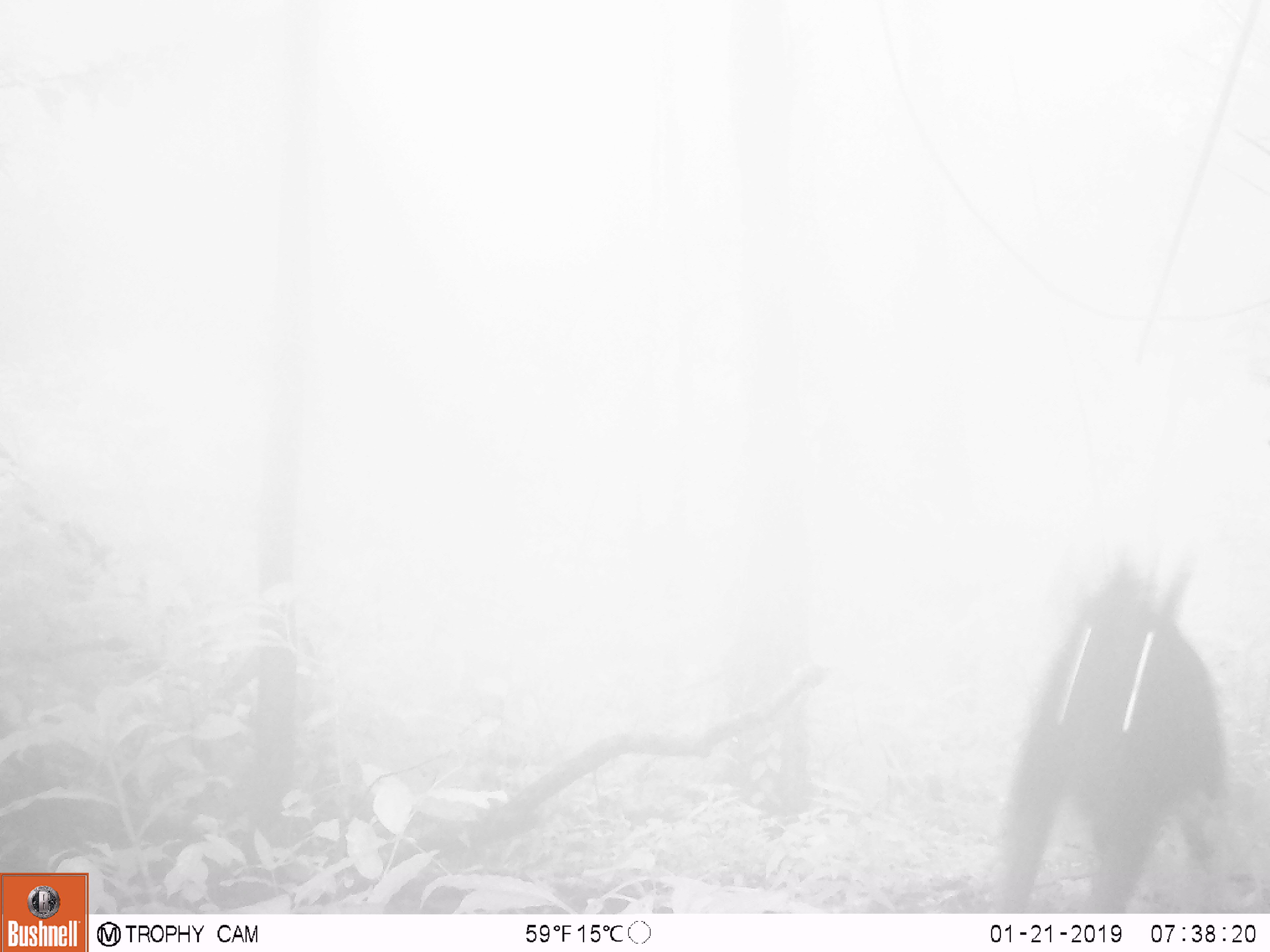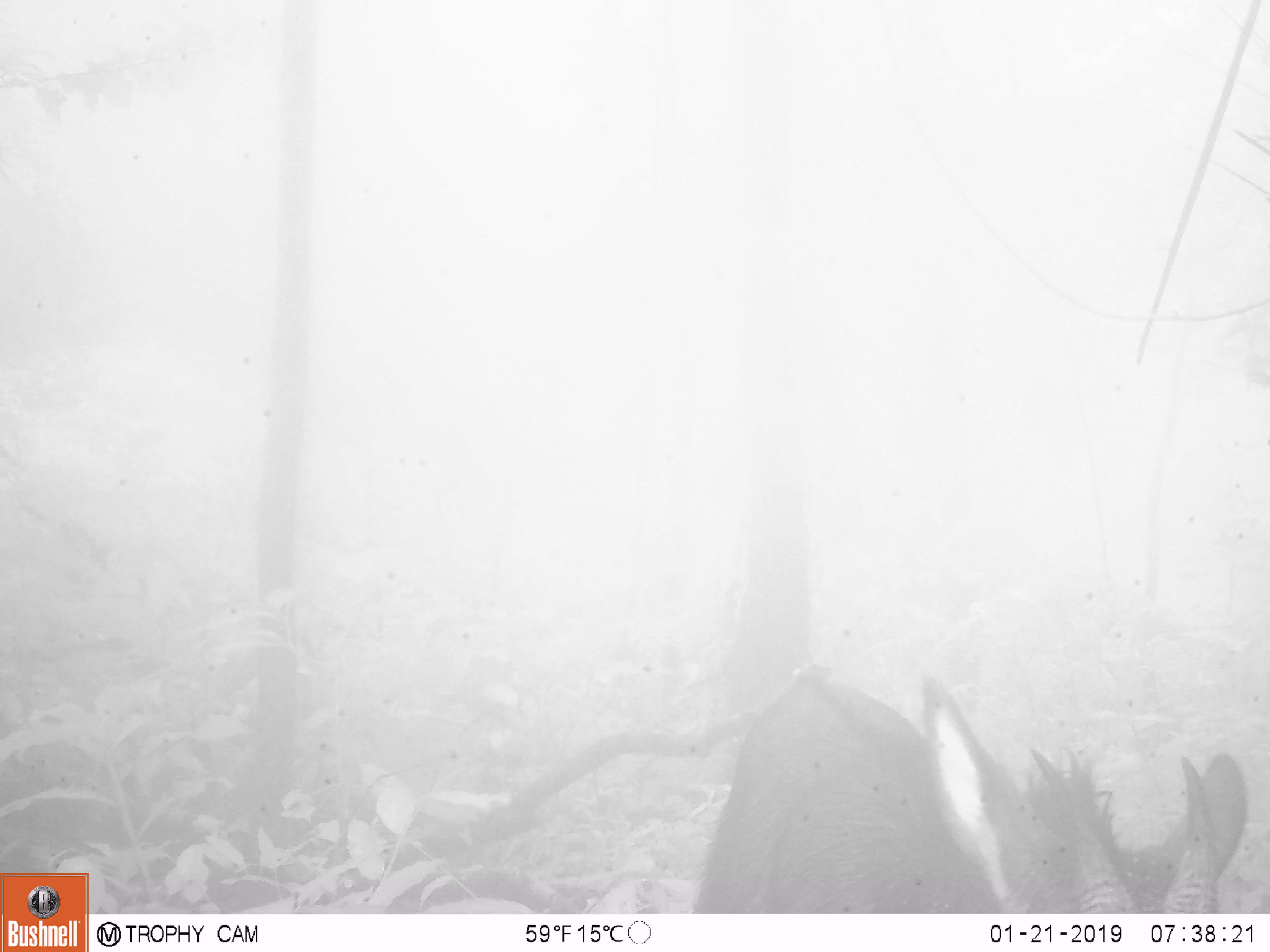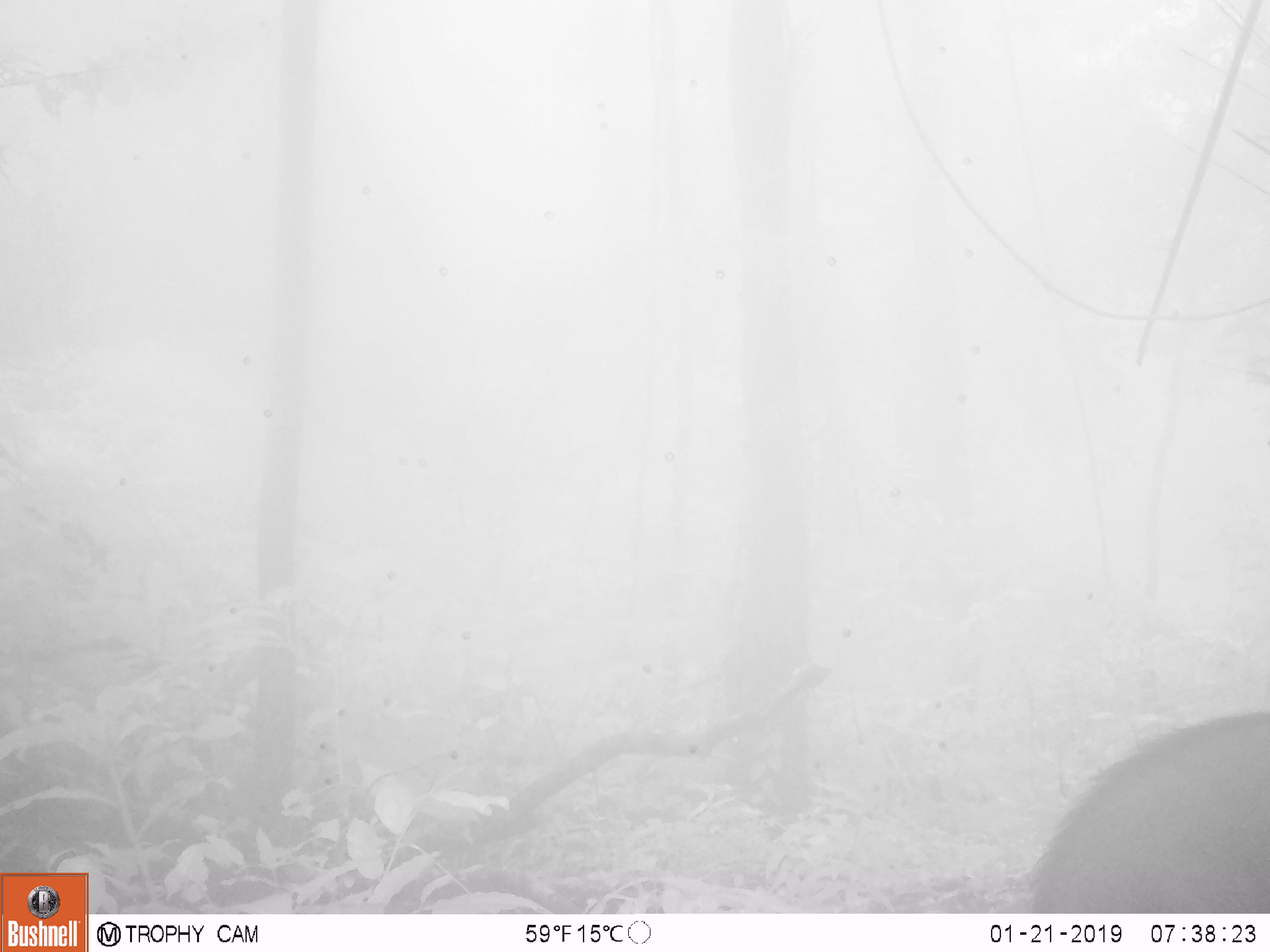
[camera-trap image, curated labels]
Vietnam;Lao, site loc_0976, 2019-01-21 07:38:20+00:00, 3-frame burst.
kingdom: Animalia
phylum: Chordata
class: Mammalia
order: Artiodactyla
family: Bovidae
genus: Capricornis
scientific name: Capricornis sumatraensis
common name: chinese serow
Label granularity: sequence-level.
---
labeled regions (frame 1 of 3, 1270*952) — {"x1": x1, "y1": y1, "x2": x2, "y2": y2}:
chinese serow: {"x1": 994, "y1": 568, "x2": 1222, "y2": 913}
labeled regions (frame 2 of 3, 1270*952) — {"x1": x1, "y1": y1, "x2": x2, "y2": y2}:
chinese serow: {"x1": 688, "y1": 665, "x2": 1245, "y2": 913}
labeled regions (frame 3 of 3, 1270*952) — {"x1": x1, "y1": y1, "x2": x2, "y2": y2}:
chinese serow: {"x1": 1025, "y1": 712, "x2": 1270, "y2": 913}